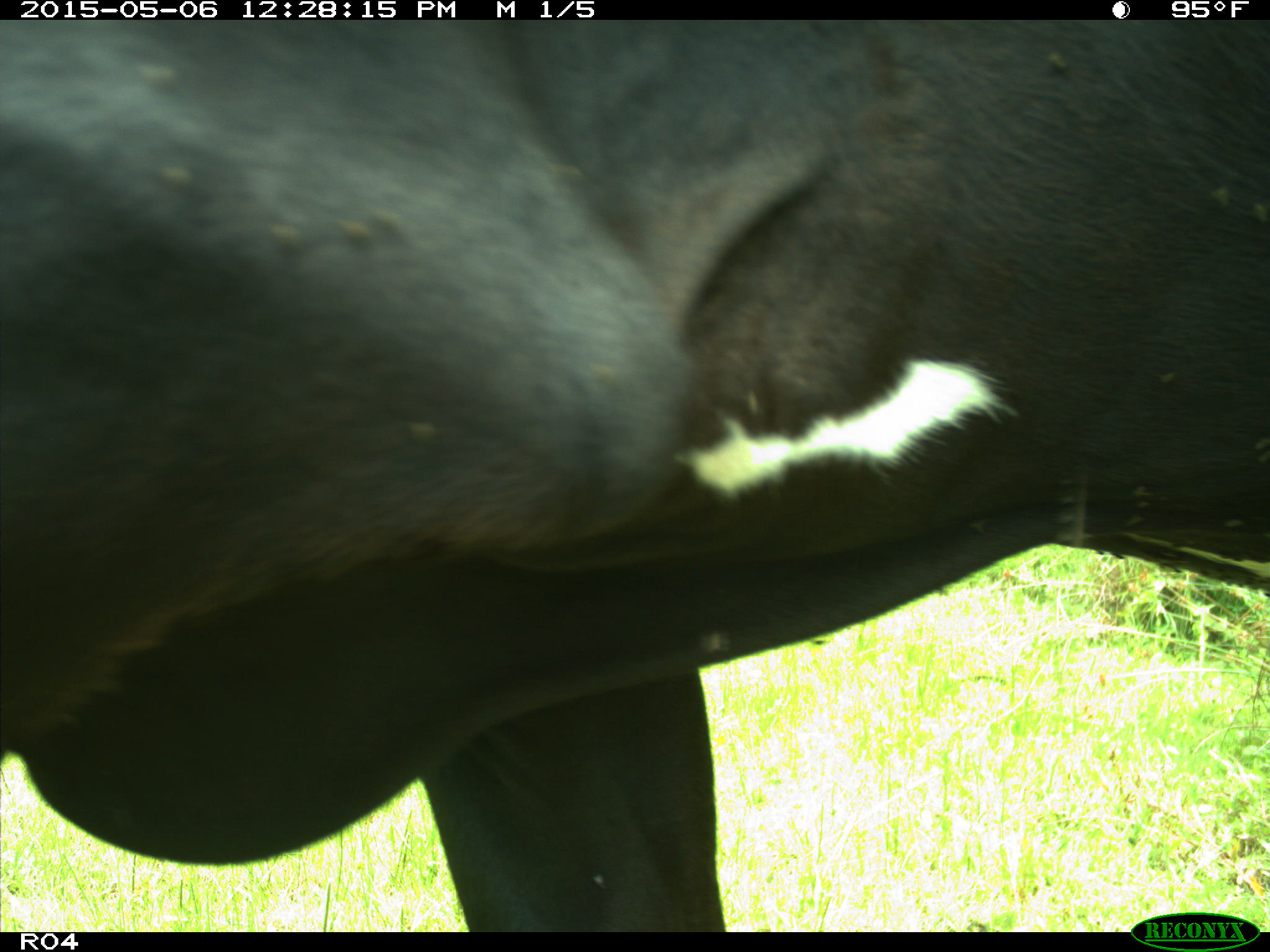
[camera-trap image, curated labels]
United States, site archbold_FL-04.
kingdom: Animalia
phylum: Chordata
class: Mammalia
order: Artiodactyla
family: Bovidae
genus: Bos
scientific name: Bos taurus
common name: domestic cow